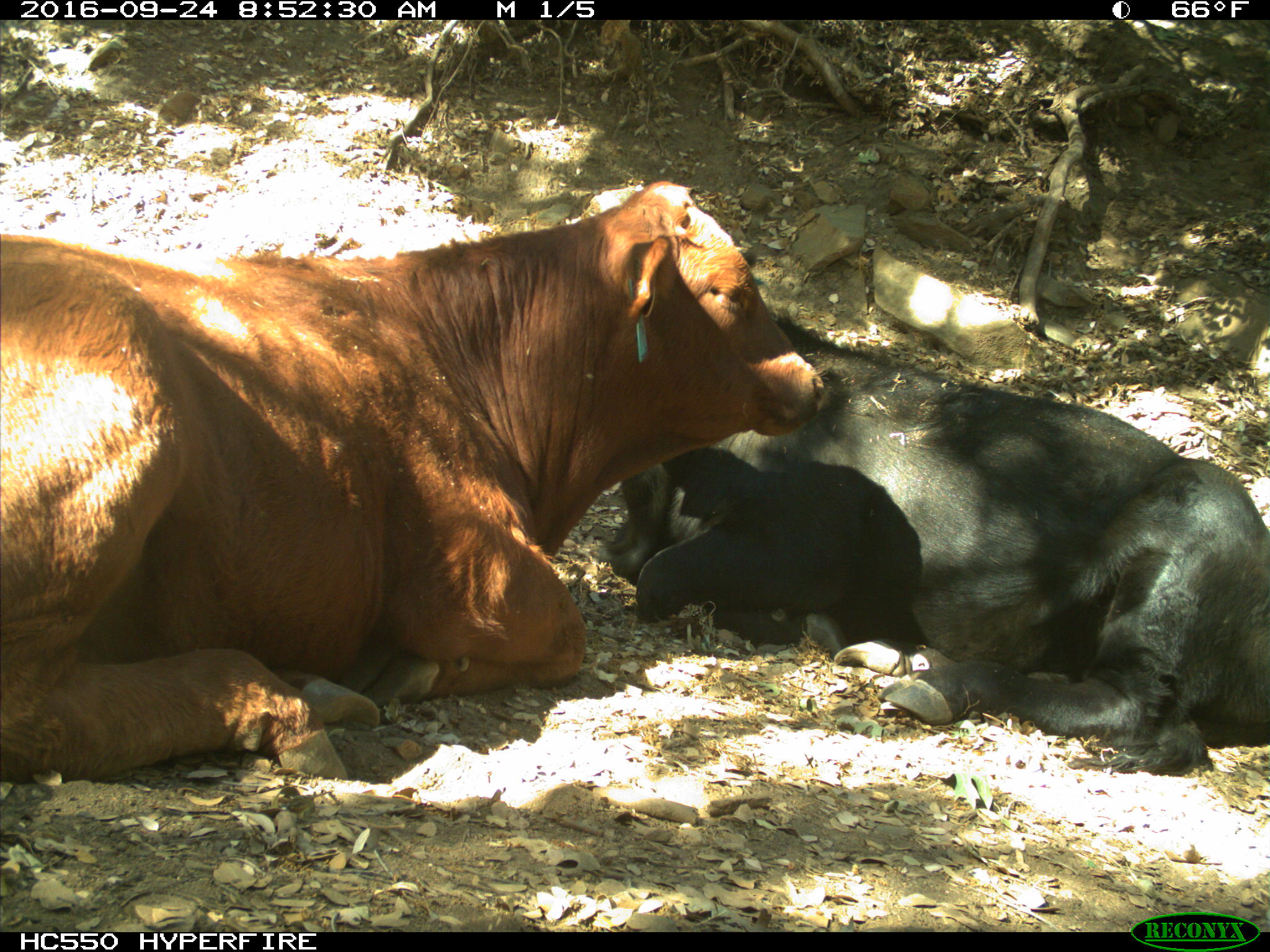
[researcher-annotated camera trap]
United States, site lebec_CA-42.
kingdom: Animalia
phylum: Chordata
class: Mammalia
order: Artiodactyla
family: Bovidae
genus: Bos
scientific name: Bos taurus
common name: domestic cow